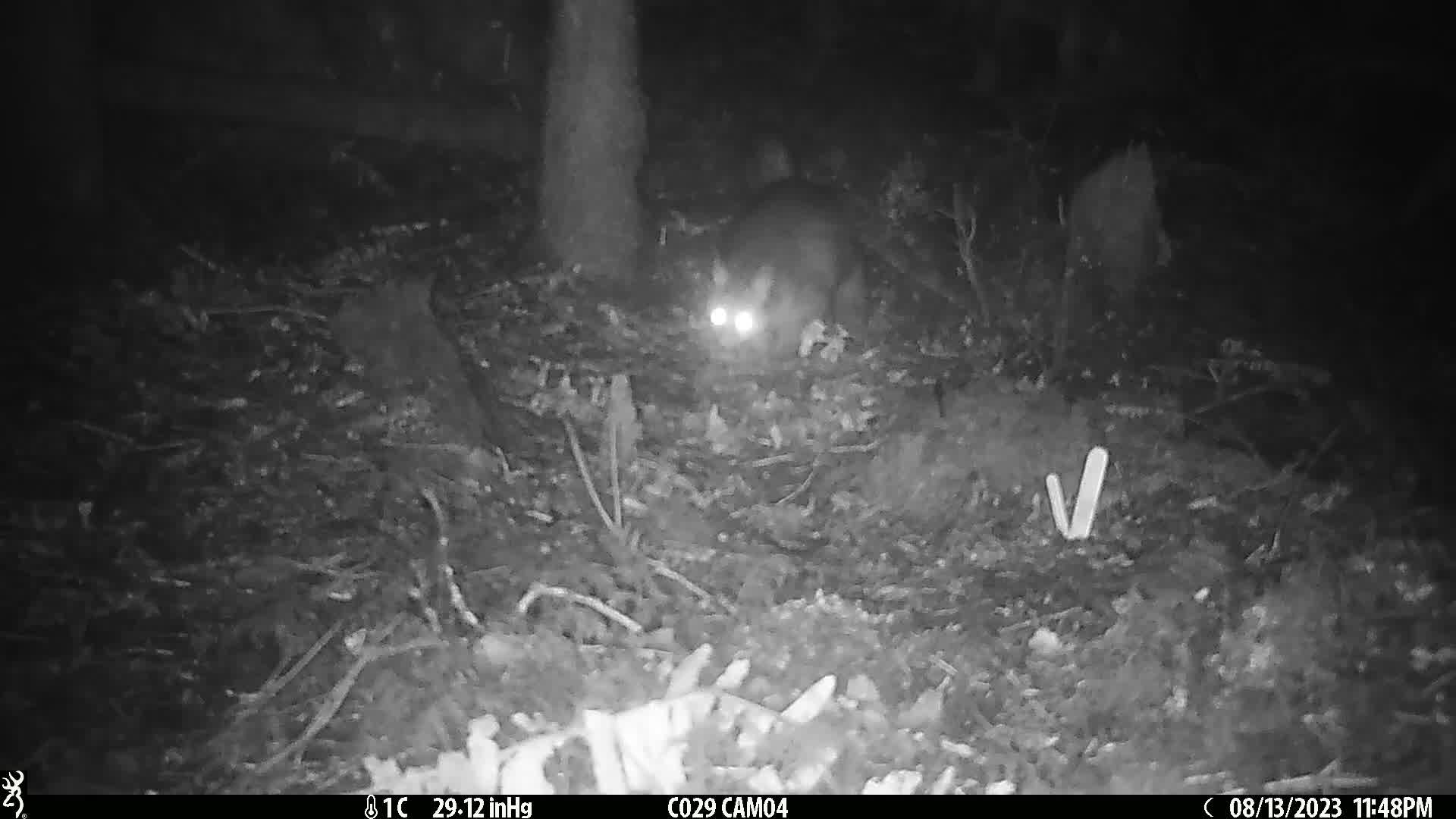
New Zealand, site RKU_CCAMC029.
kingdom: Animalia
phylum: Chordata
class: Mammalia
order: Diprotodontia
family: Phalangeridae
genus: Trichosurus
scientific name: Trichosurus vulpecula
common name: common brushtail possum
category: possum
Possum (common brushtail possum) (Trichosurus vulpecula).